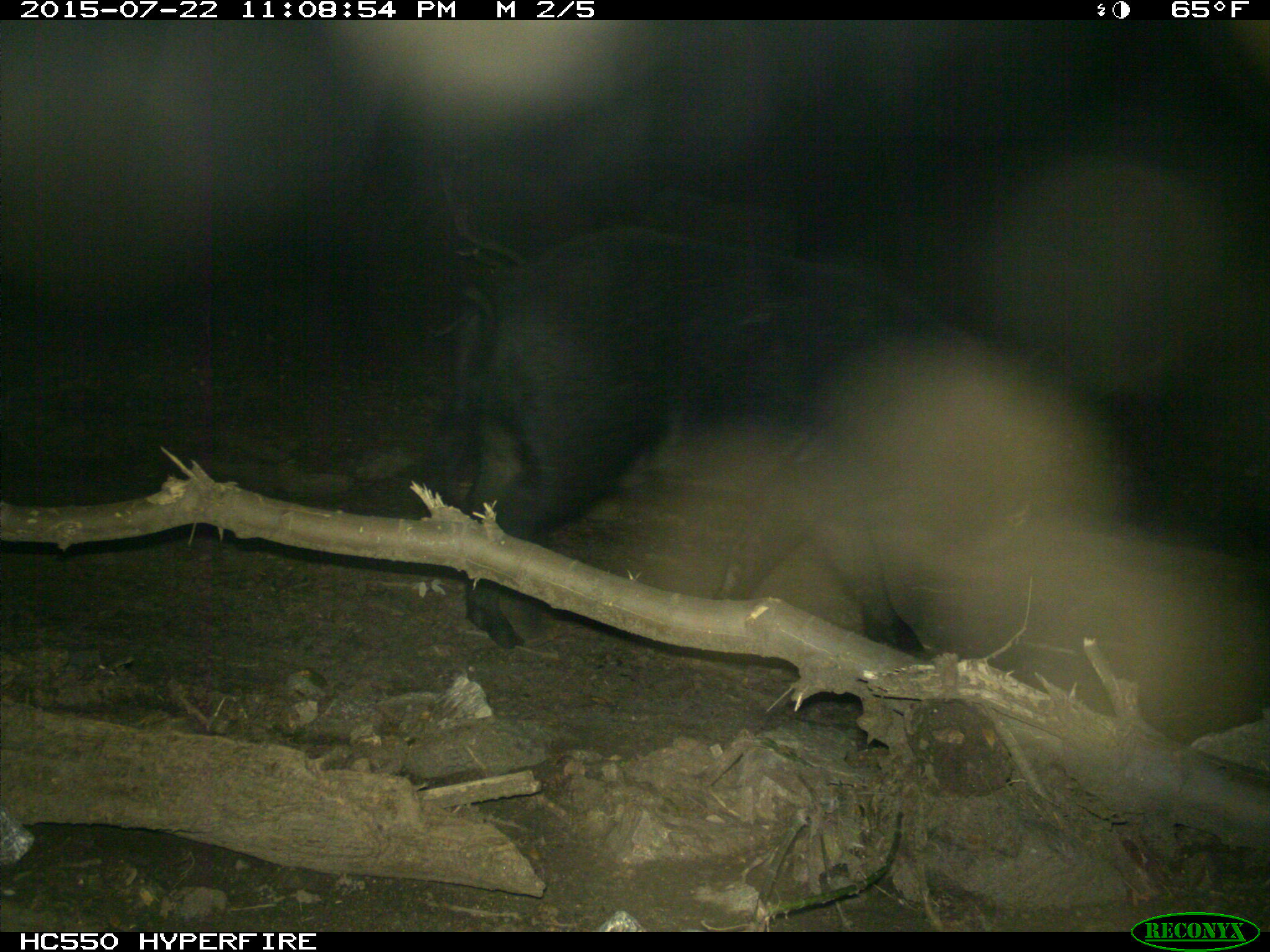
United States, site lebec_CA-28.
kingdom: Animalia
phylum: Chordata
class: Mammalia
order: Artiodactyla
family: Suidae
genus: Sus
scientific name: Sus scrofa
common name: wild boar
Sus scrofa (wild boar).